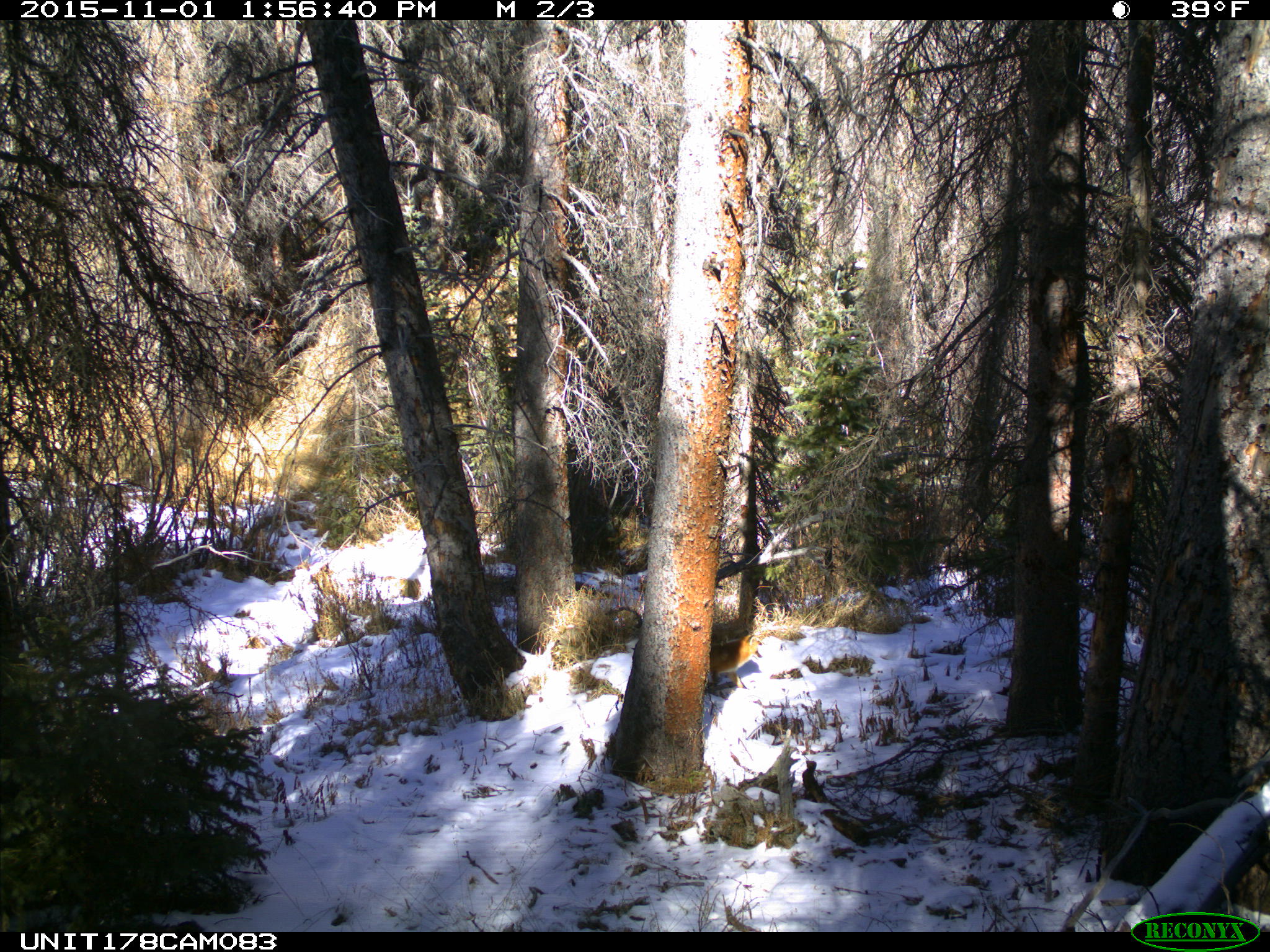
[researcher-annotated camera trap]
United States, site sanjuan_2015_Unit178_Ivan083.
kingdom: Animalia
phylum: Chordata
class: Mammalia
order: Carnivora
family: Canidae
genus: Vulpes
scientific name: Vulpes vulpes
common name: red fox